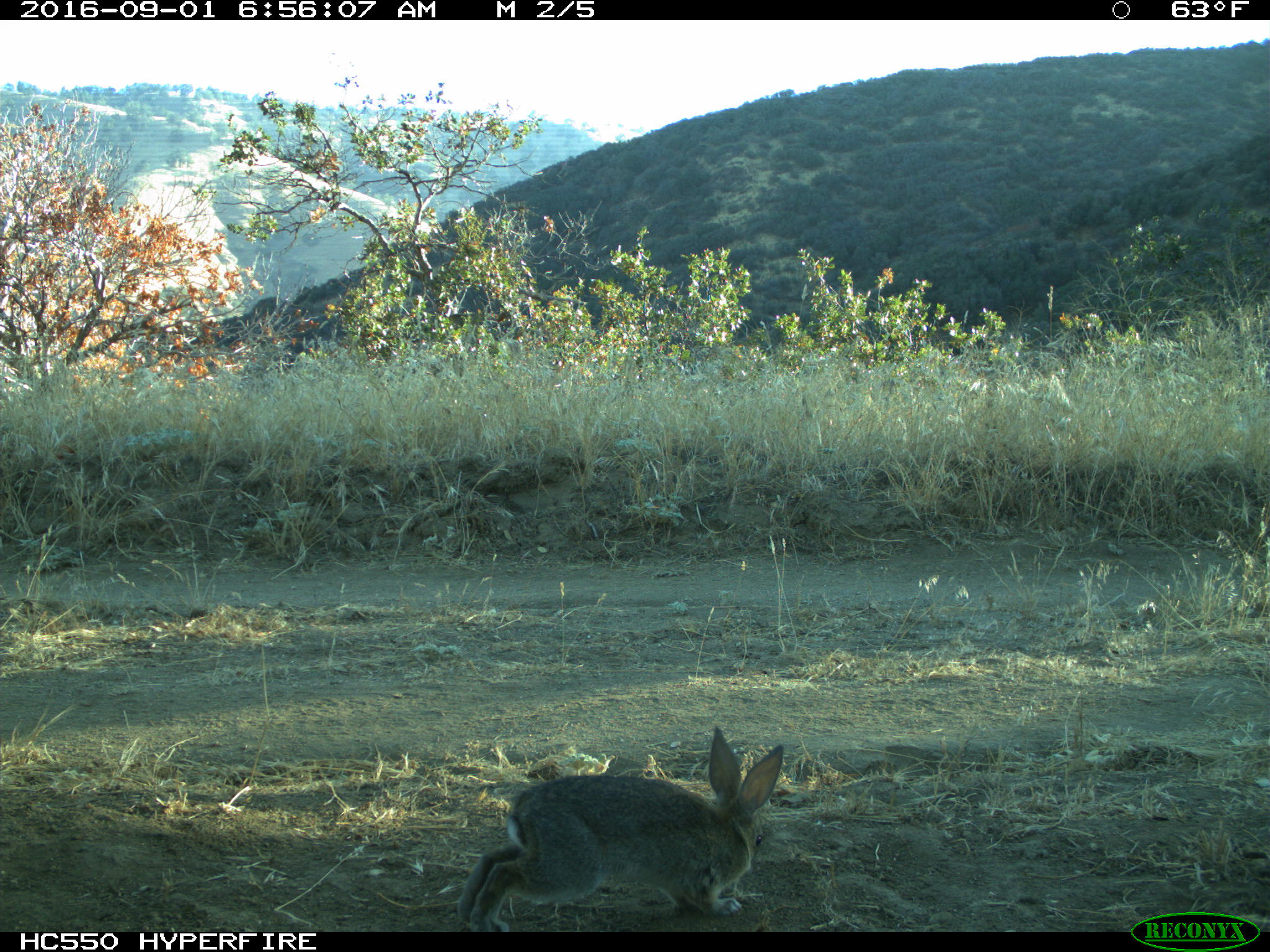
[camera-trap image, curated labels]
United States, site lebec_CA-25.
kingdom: Animalia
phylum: Chordata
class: Mammalia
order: Lagomorpha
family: Leporidae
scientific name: Leporidae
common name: rabbits and hares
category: unidentified rabbit